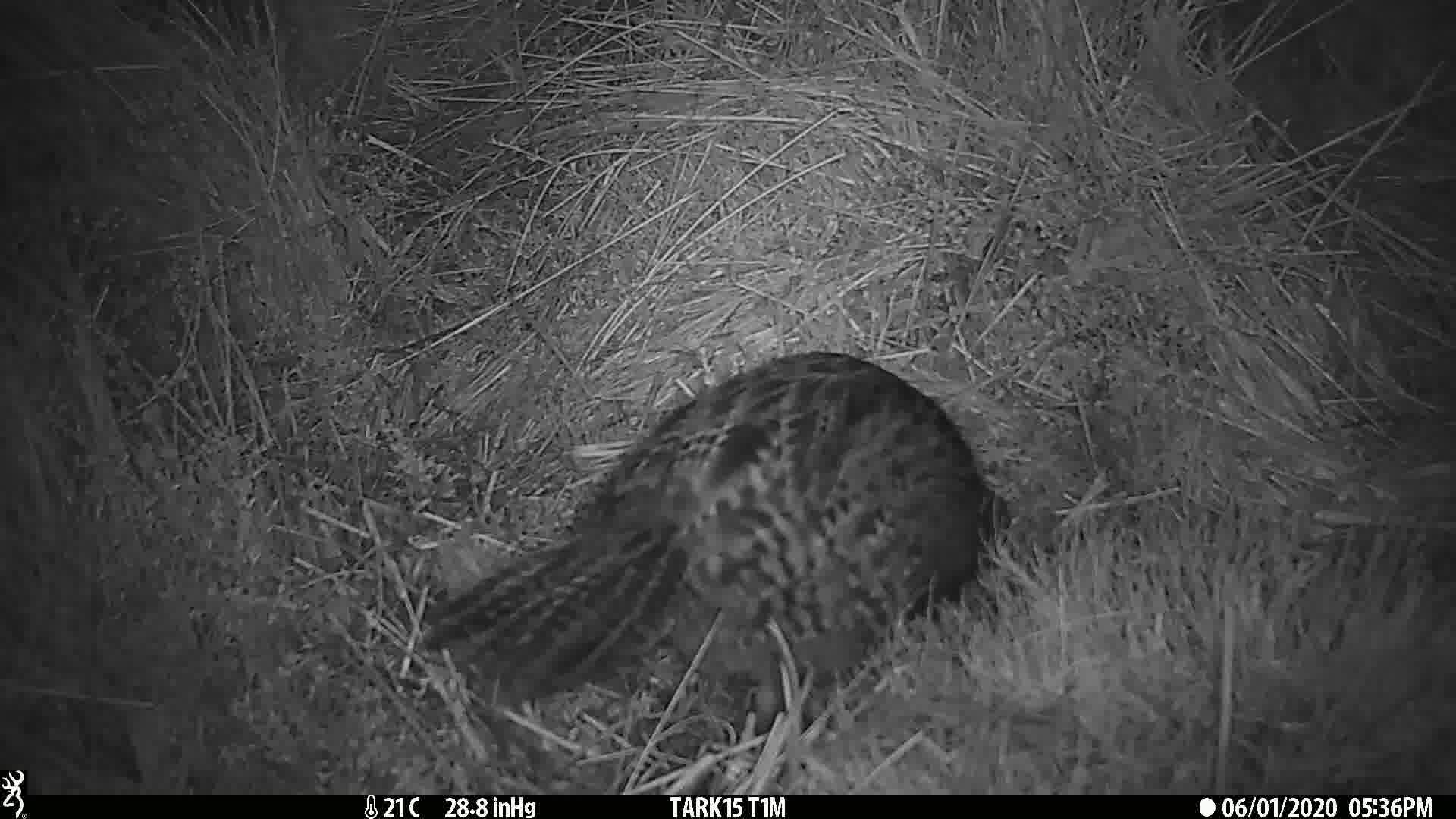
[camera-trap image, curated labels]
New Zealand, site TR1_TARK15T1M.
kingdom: Animalia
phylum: Chordata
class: Aves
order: Gruiformes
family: Rallidae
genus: Gallirallus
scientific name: Gallirallus australis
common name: weka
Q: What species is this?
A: Weka (Gallirallus australis).